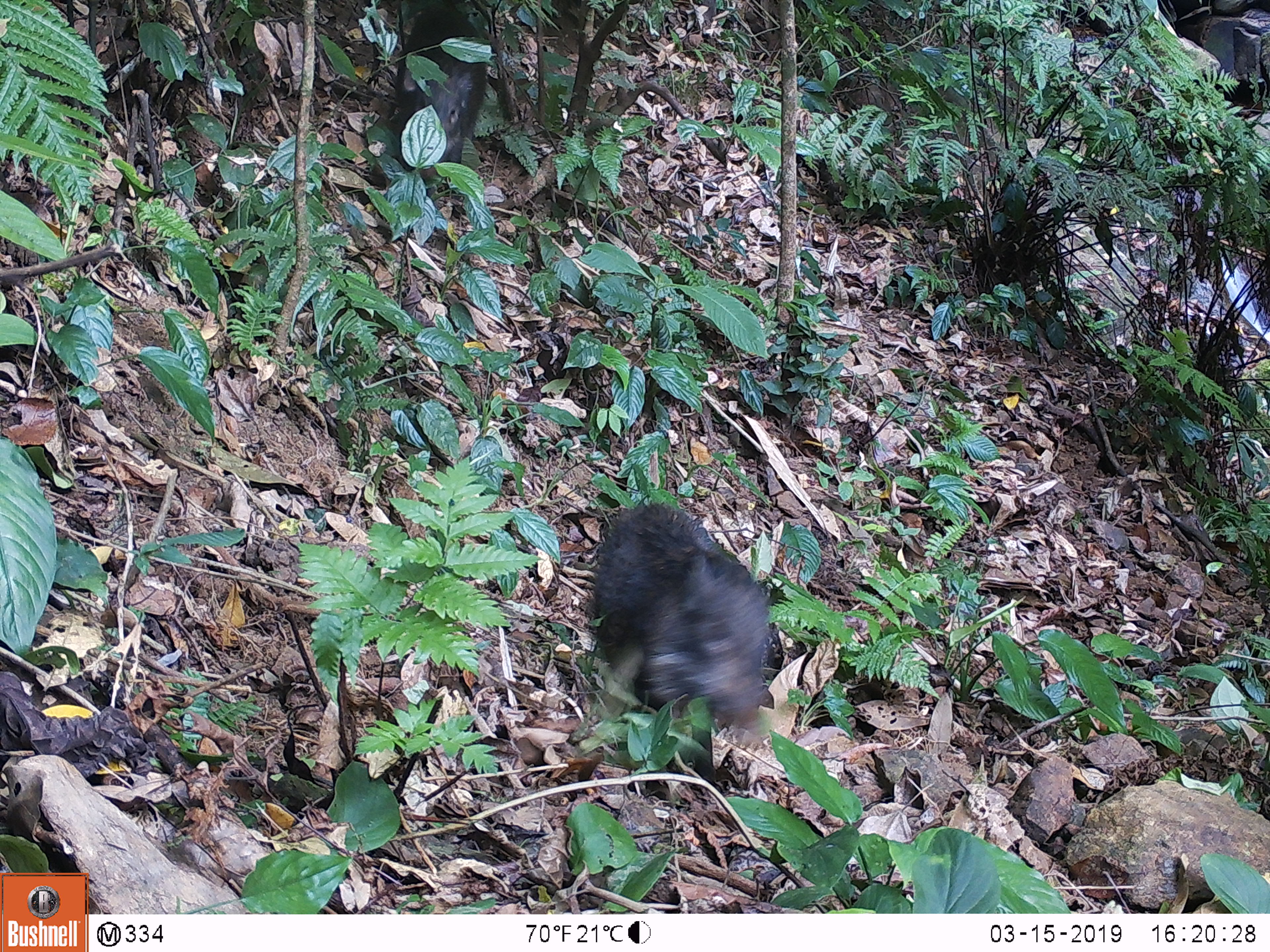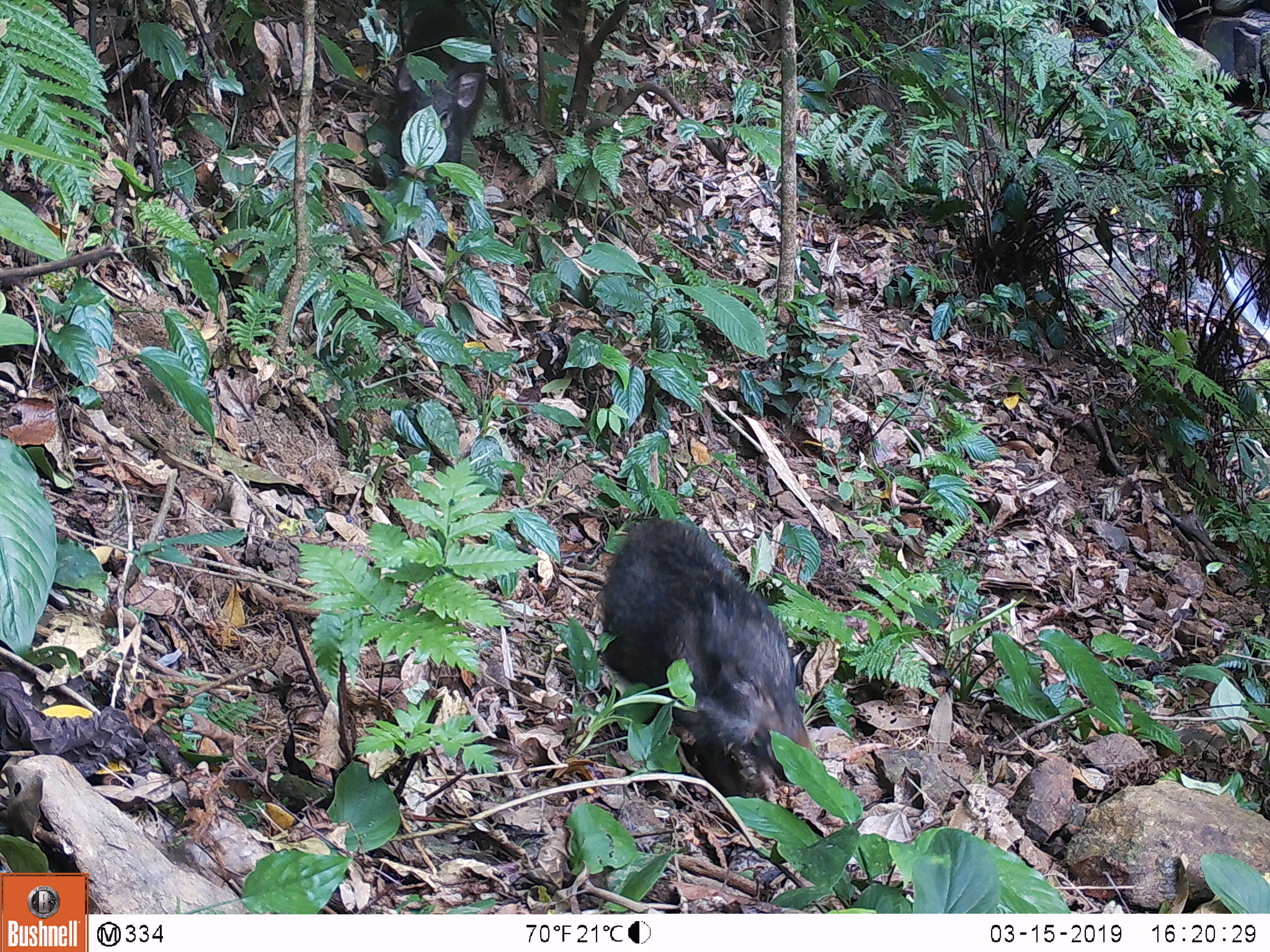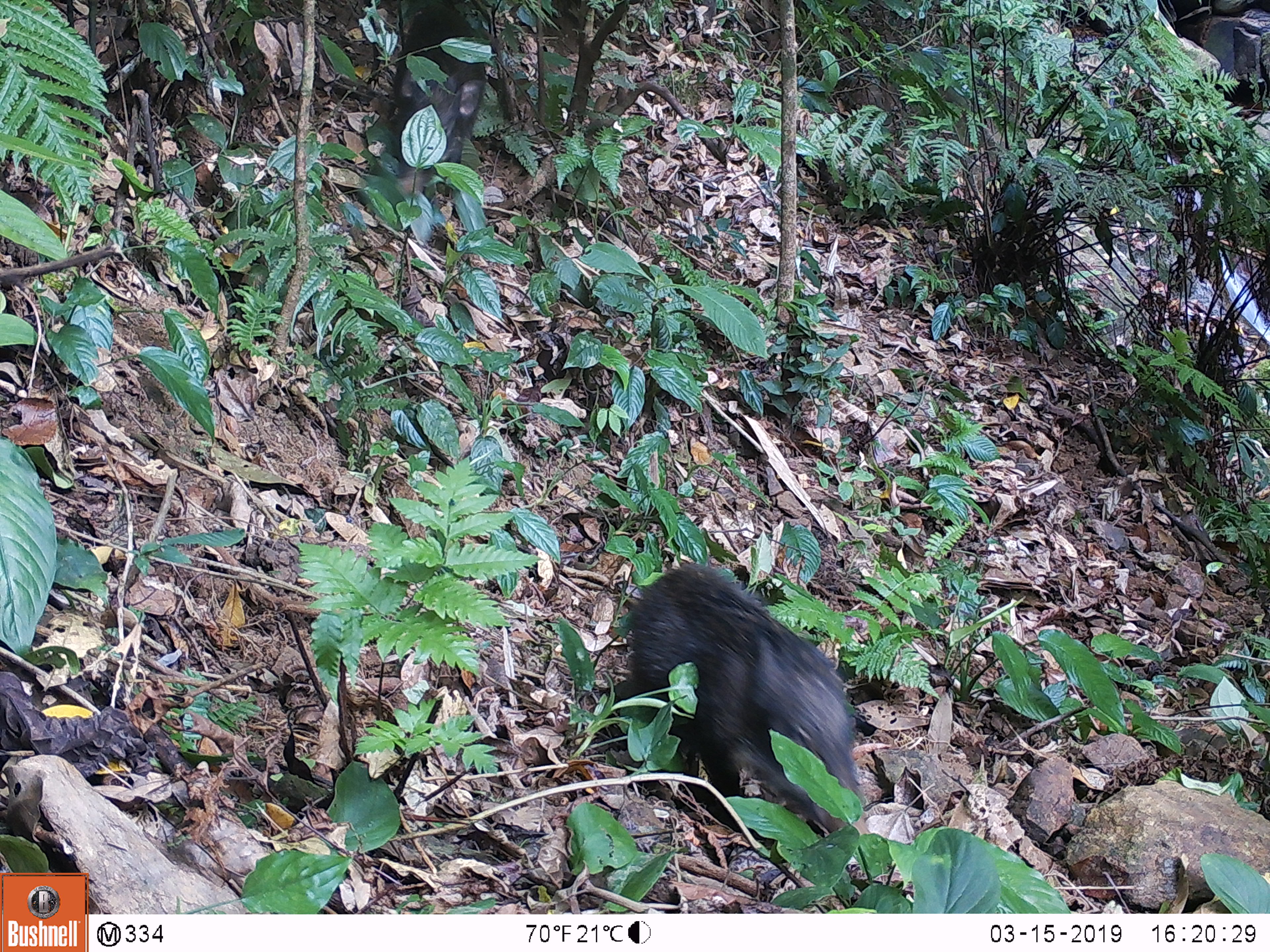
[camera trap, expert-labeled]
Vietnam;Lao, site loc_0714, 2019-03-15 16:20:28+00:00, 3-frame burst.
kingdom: Animalia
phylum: Chordata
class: Mammalia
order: Artiodactyla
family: Suidae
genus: Sus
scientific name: Sus scrofa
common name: eurasian wild pig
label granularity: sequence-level